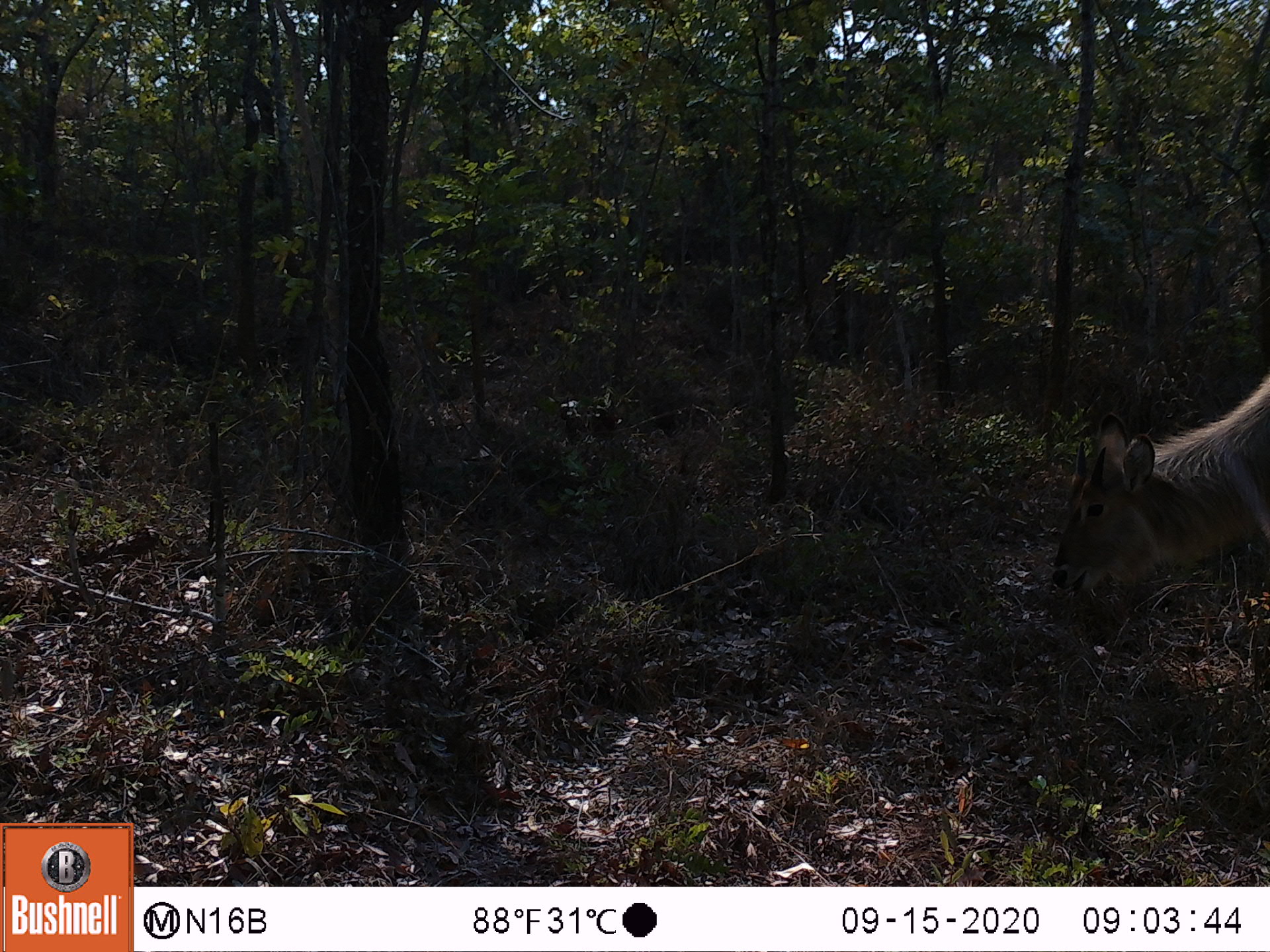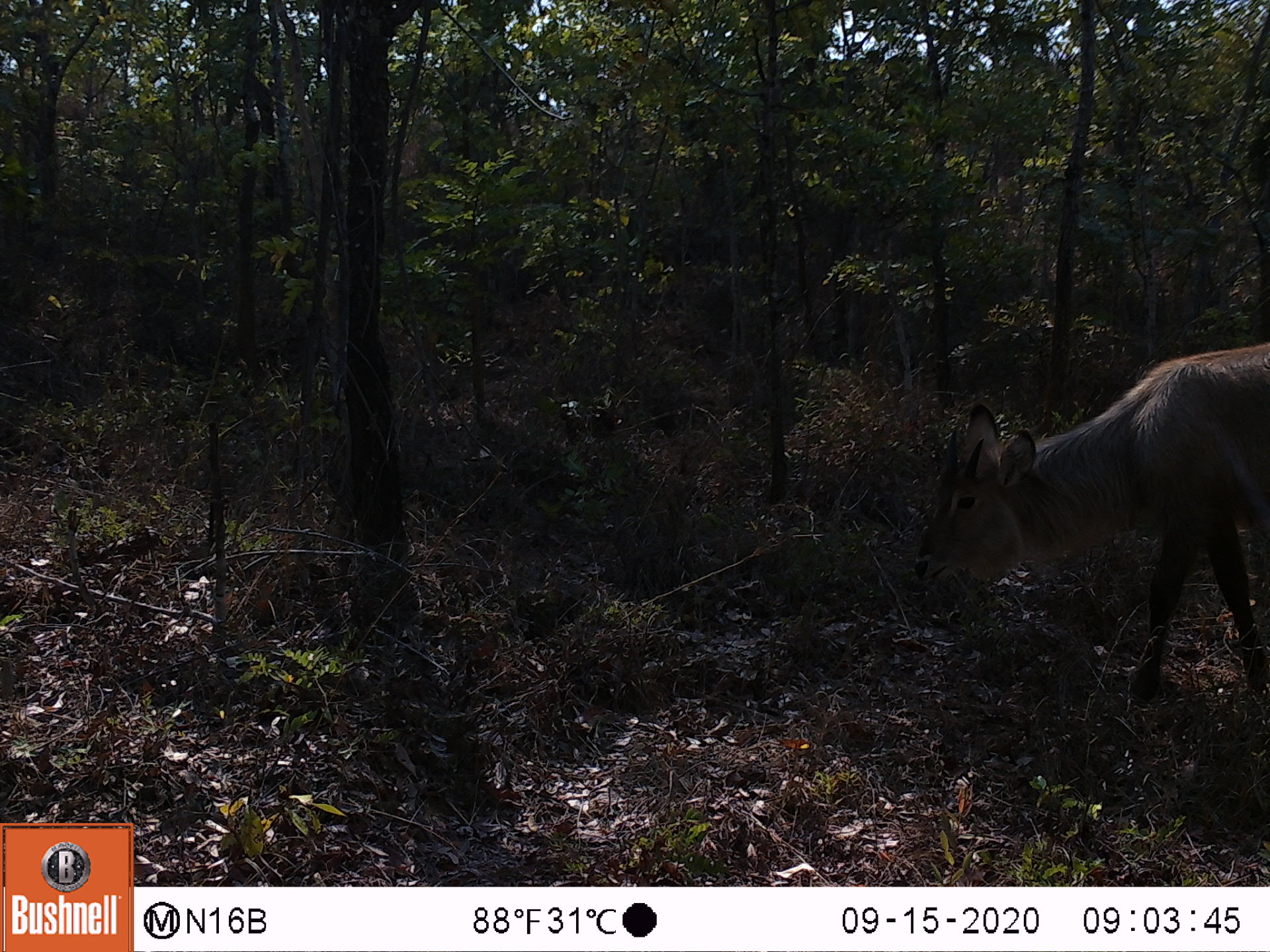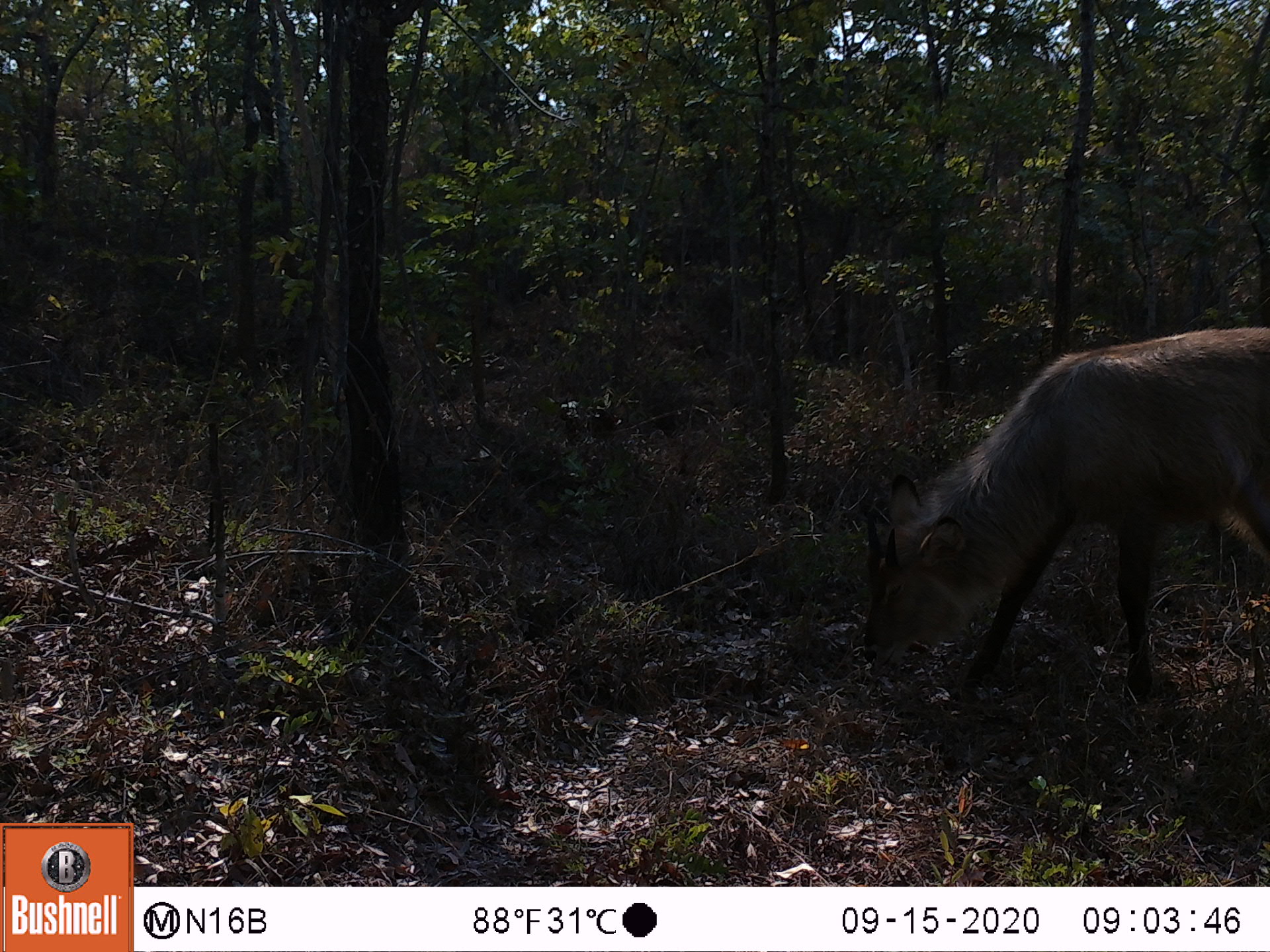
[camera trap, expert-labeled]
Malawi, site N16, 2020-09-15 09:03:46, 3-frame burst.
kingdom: Animalia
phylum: Chordata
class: Mammalia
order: Artiodactyla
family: Bovidae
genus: Kobus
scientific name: Kobus ellipsiprymnus ellipsiprymnus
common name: common waterbuck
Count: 1.